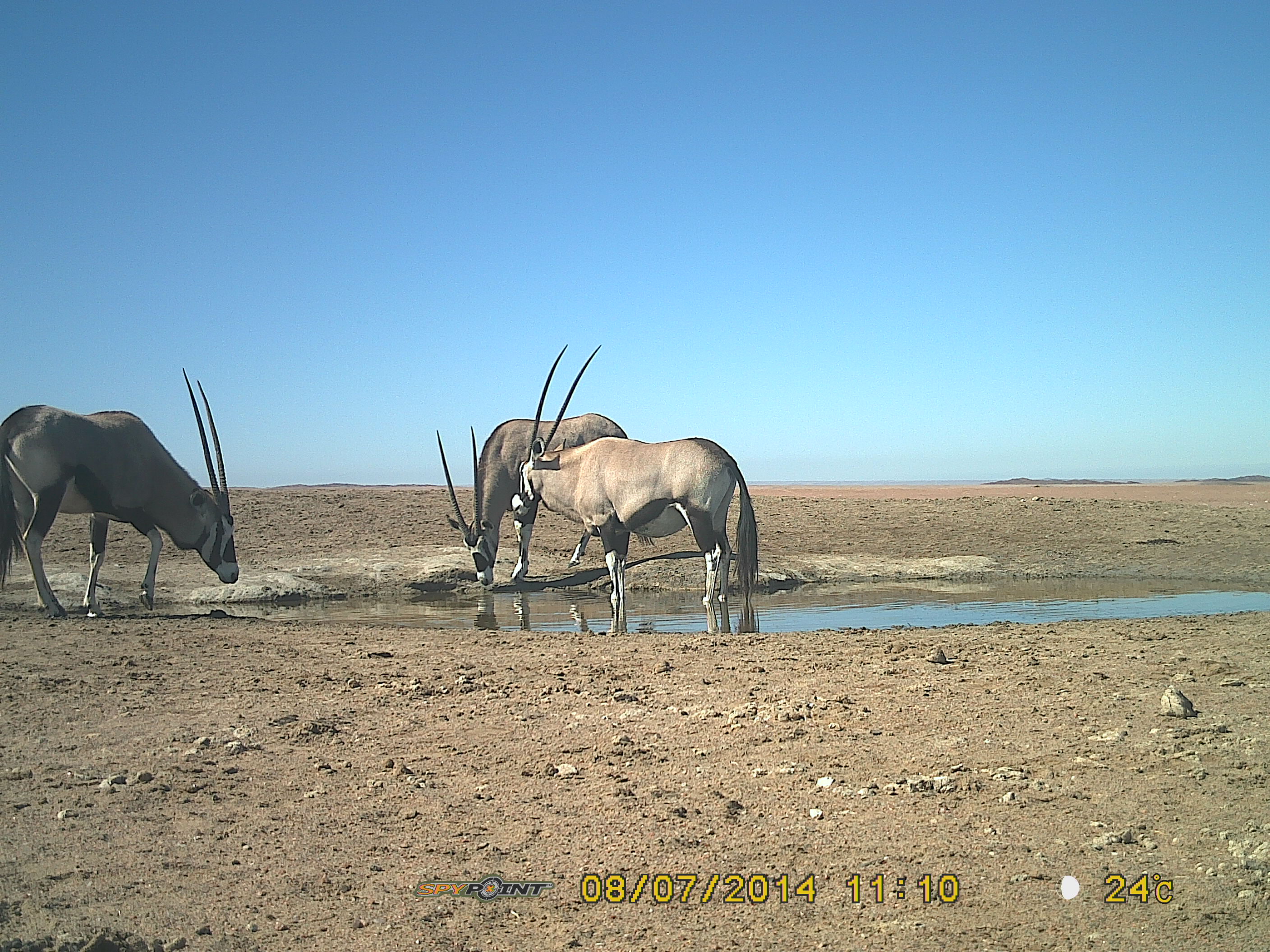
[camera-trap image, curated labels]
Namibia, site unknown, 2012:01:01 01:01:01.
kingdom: Animalia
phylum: Chordata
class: Mammalia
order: Artiodactyla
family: Bovidae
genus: Oryx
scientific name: Oryx gazella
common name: gemsbok